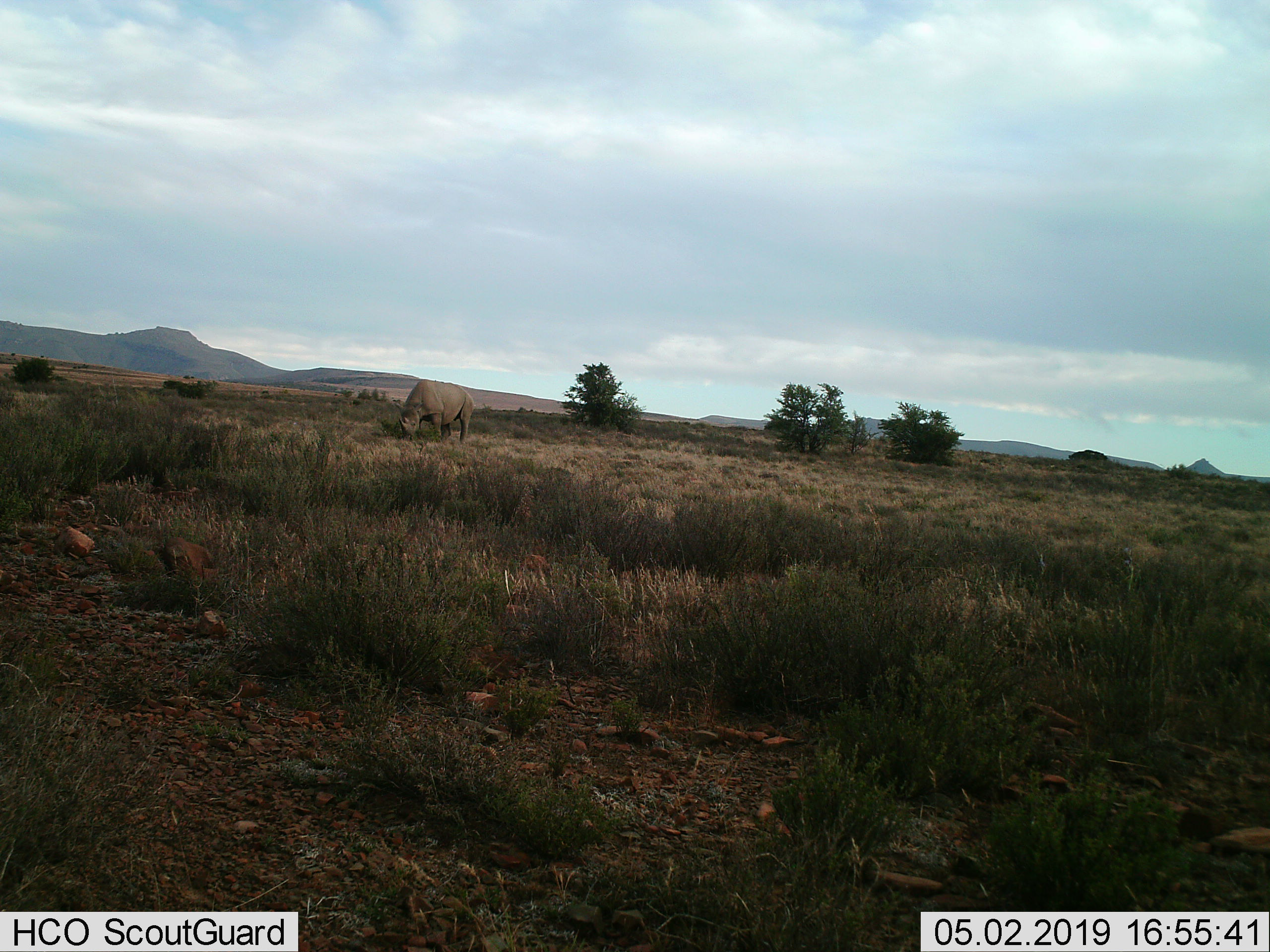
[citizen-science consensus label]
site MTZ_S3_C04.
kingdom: Animalia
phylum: Chordata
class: Mammalia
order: Perissodactyla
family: Rhinocerotidae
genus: Diceros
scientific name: Diceros bicornis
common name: black rhinoceros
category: rhinocerosblack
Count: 1.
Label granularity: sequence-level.